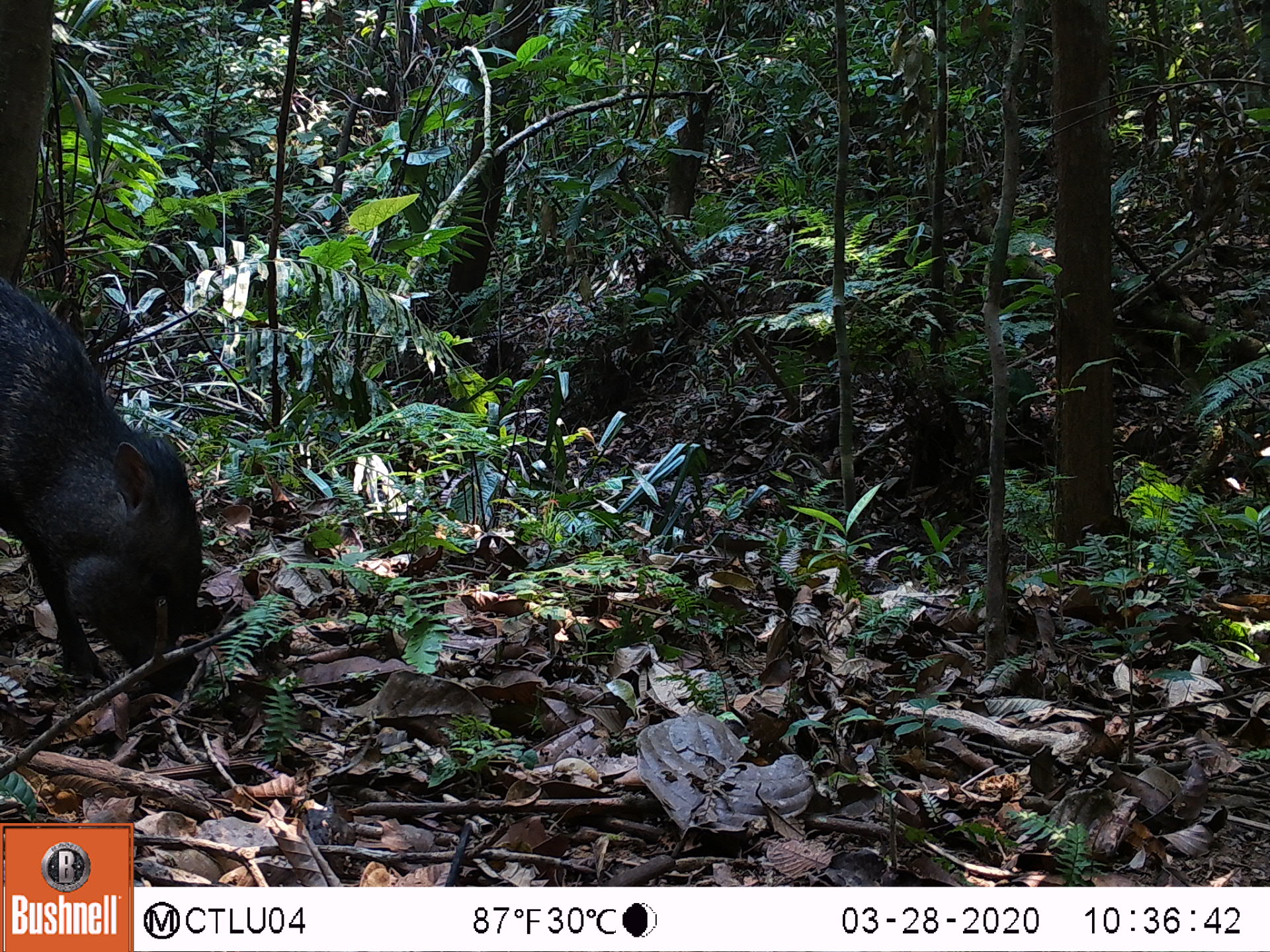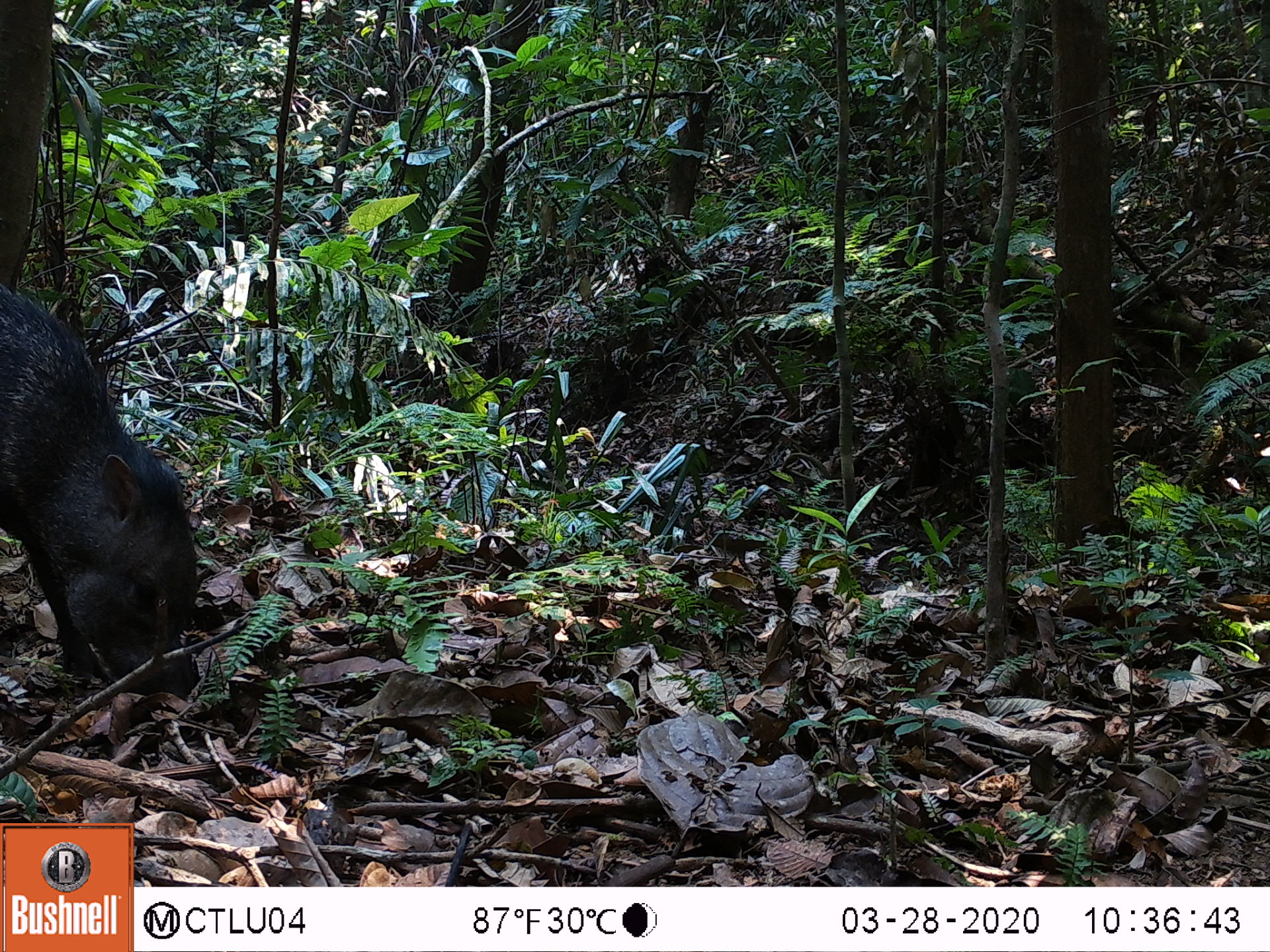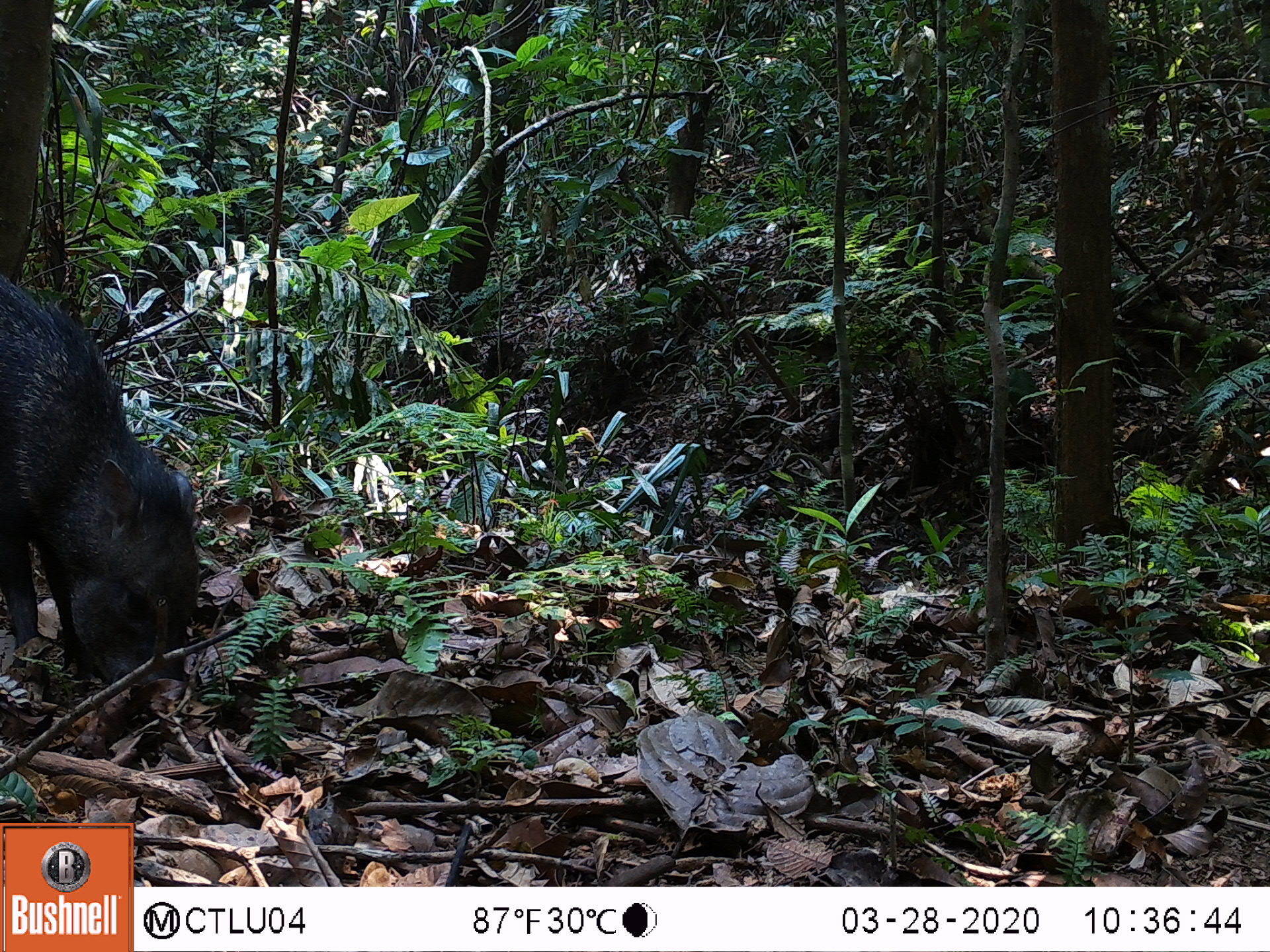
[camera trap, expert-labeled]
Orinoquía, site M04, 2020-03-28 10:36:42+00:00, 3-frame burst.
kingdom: Animalia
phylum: Chordata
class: Mammalia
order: Artiodactyla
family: Tayassuidae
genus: Pecari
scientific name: Pecari tajacu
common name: collared peccary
Collared peccary (Pecari tajacu).